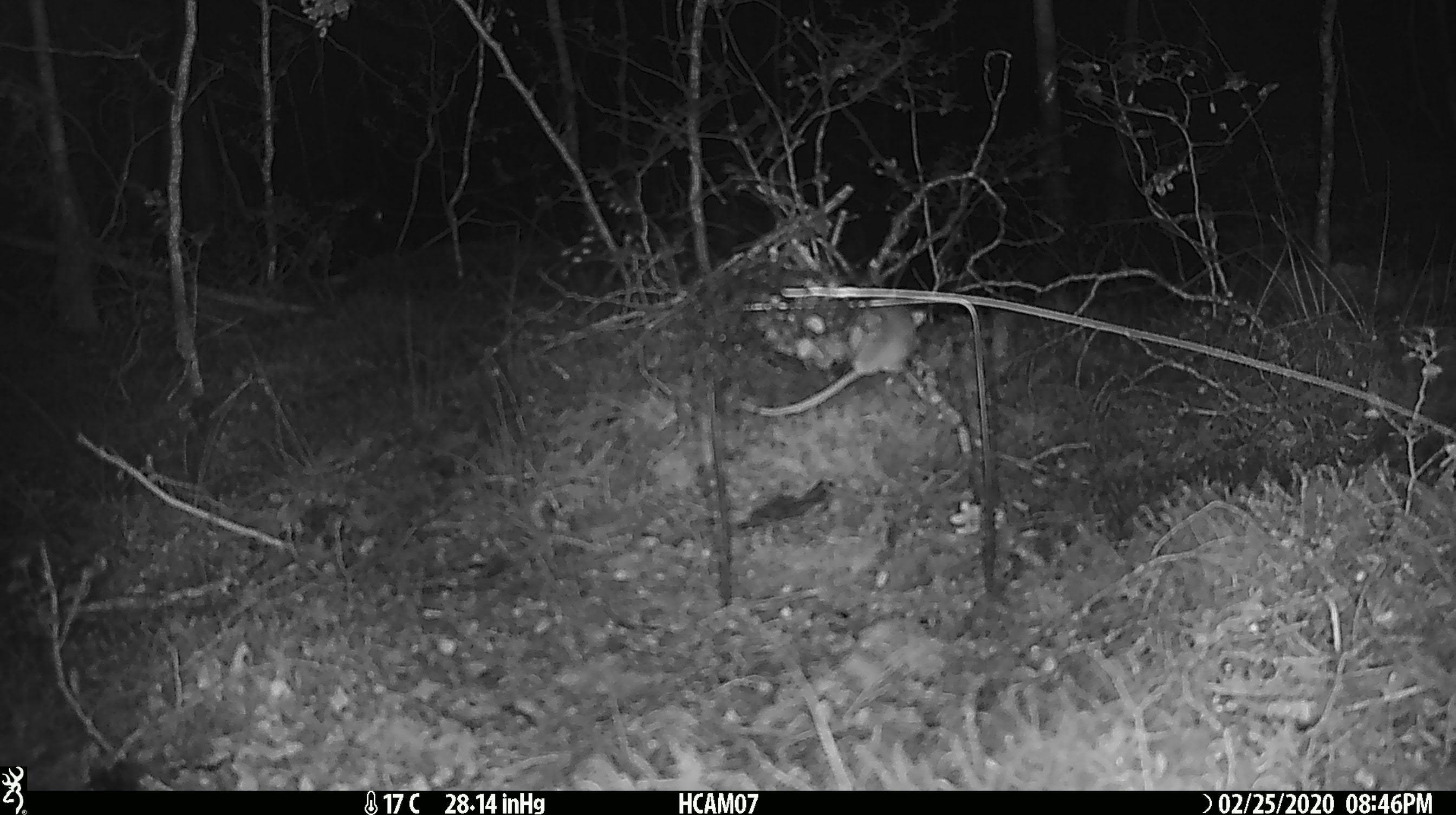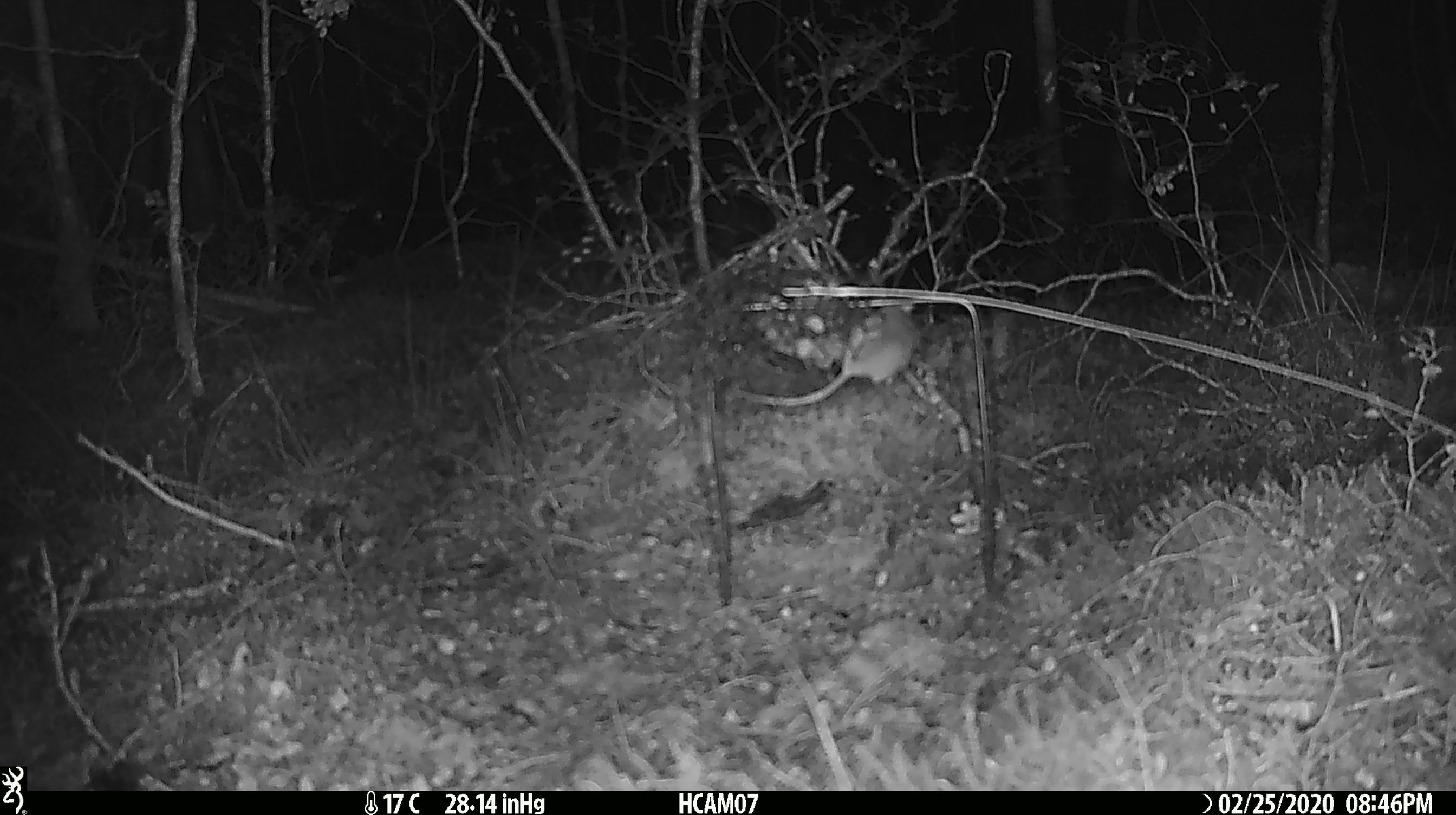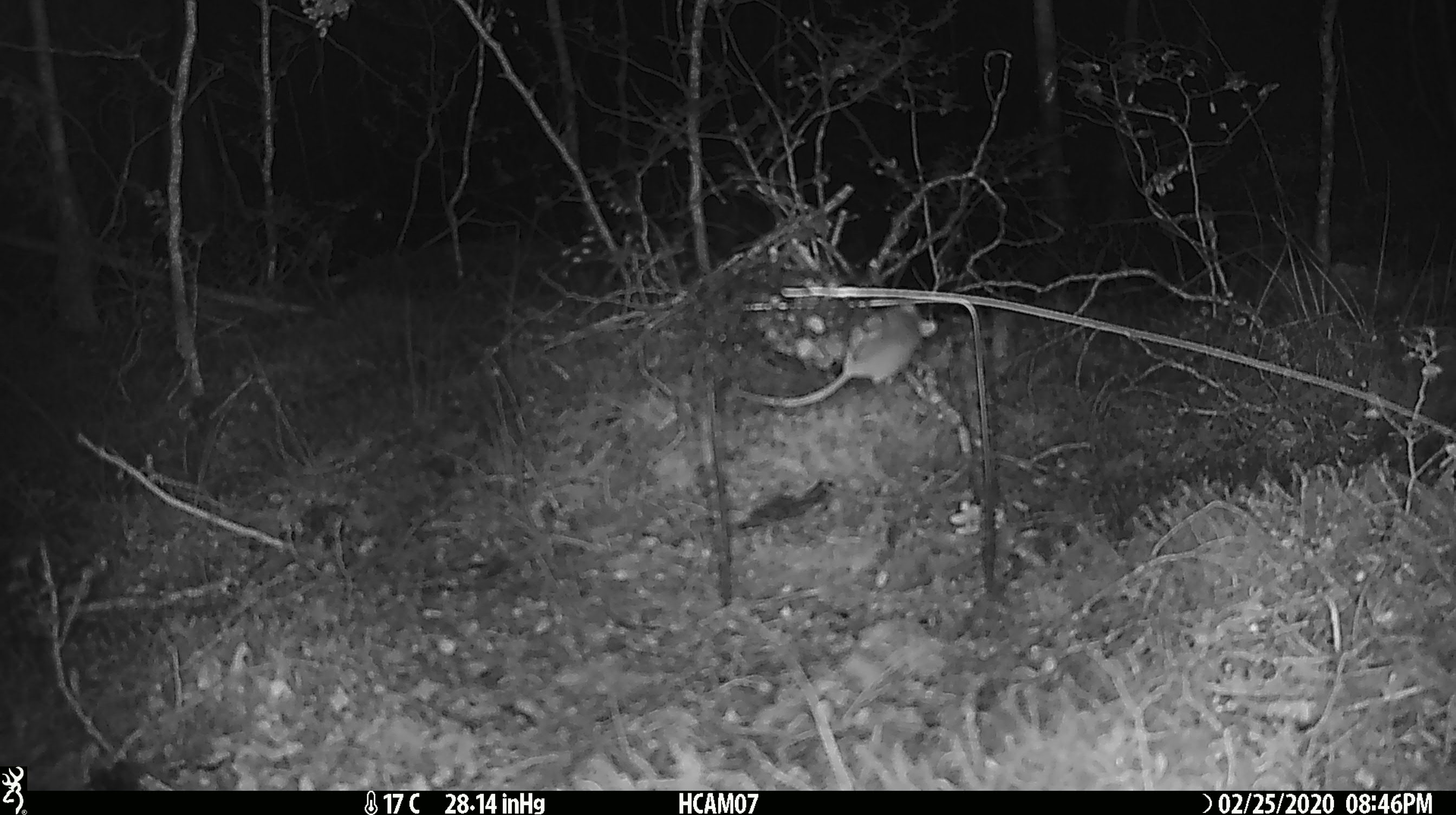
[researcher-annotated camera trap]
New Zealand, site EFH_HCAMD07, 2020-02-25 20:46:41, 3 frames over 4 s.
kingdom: Animalia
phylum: Chordata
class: Mammalia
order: Rodentia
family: Muridae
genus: Mus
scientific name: Mus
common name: mouse